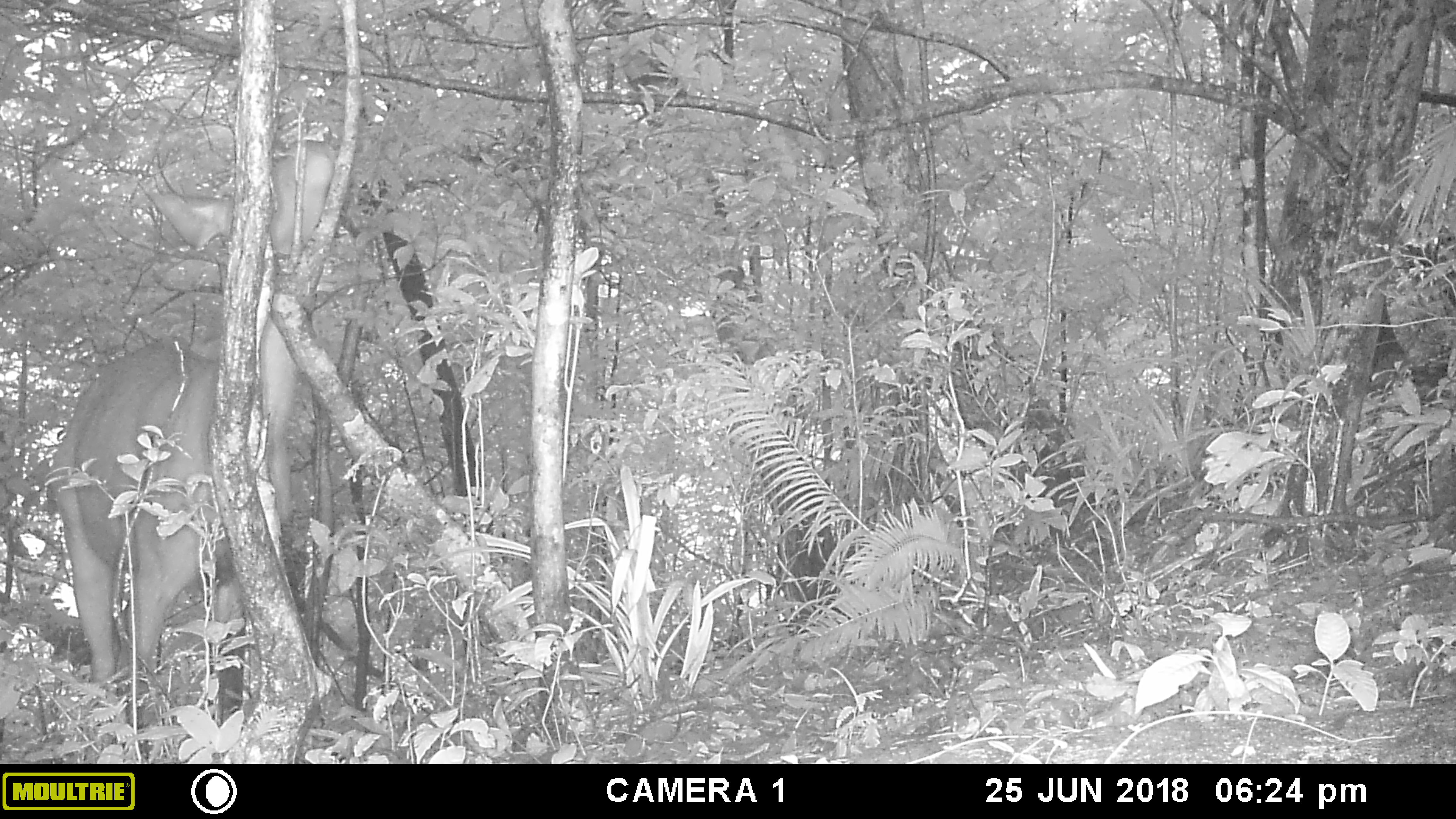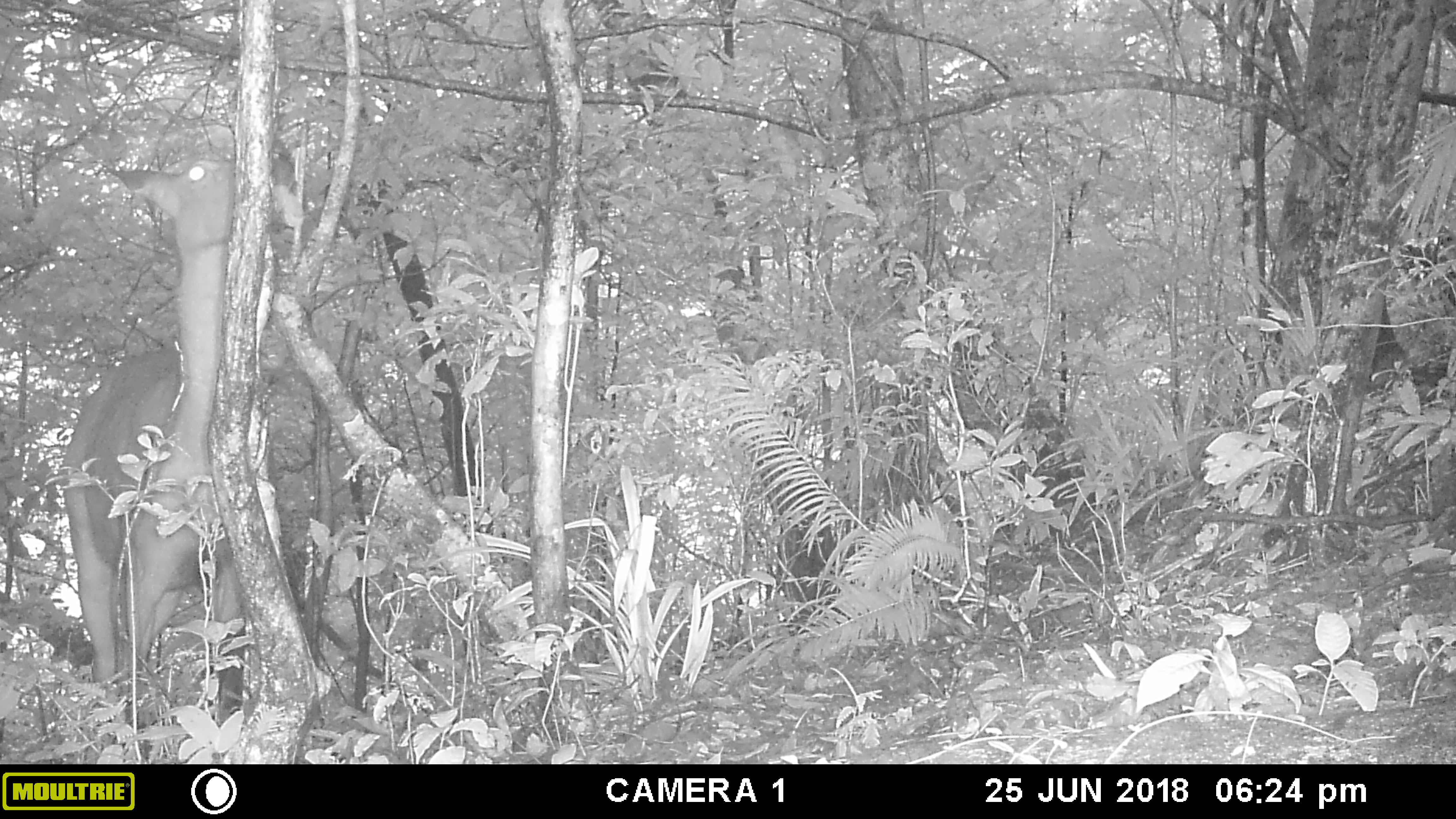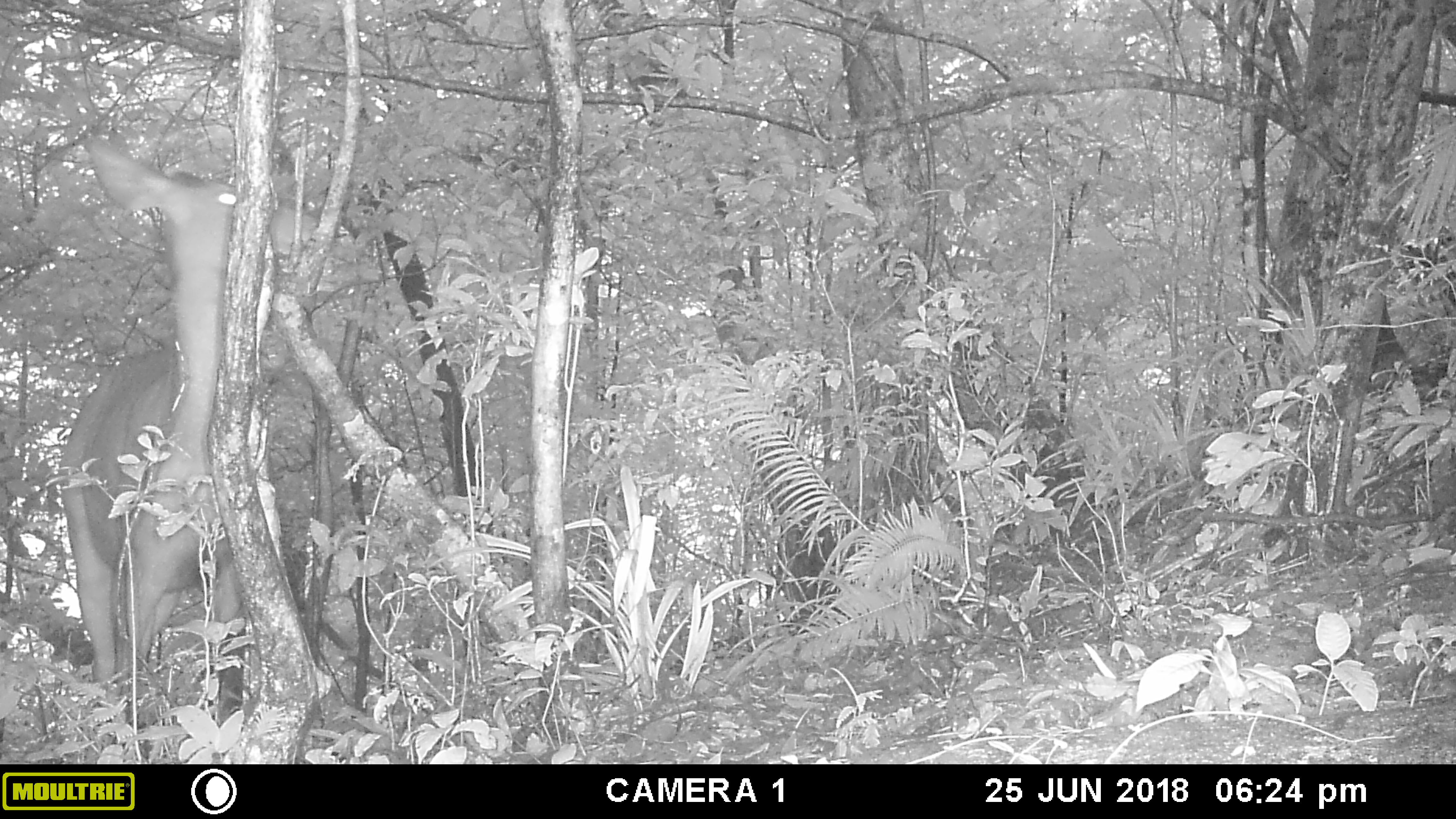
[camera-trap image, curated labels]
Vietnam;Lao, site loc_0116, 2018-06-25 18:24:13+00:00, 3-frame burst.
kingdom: Animalia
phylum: Chordata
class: Mammalia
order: Artiodactyla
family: Cervidae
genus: Rusa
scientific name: Rusa unicolor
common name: sambar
Sambar (Rusa unicolor). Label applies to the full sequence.